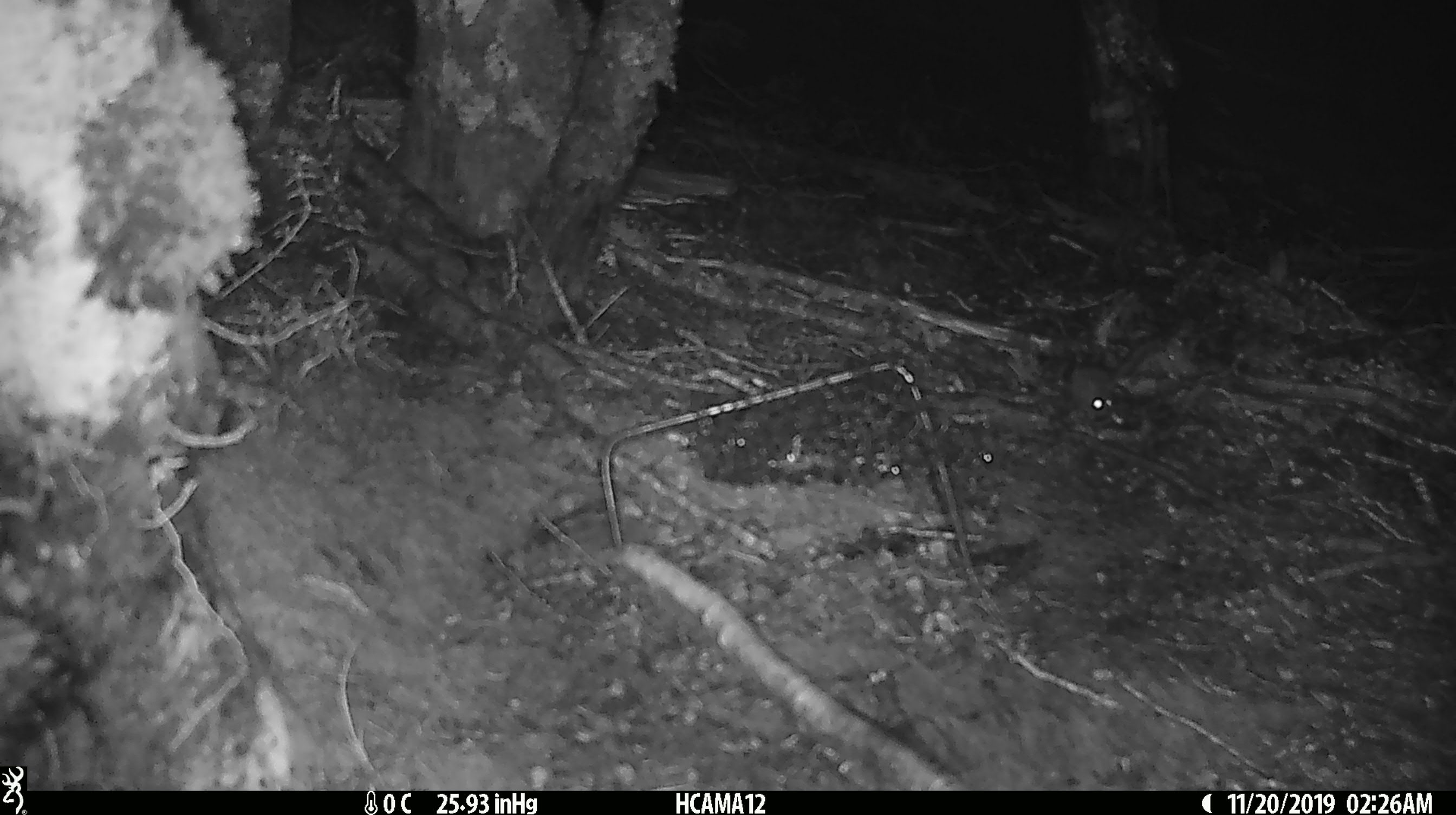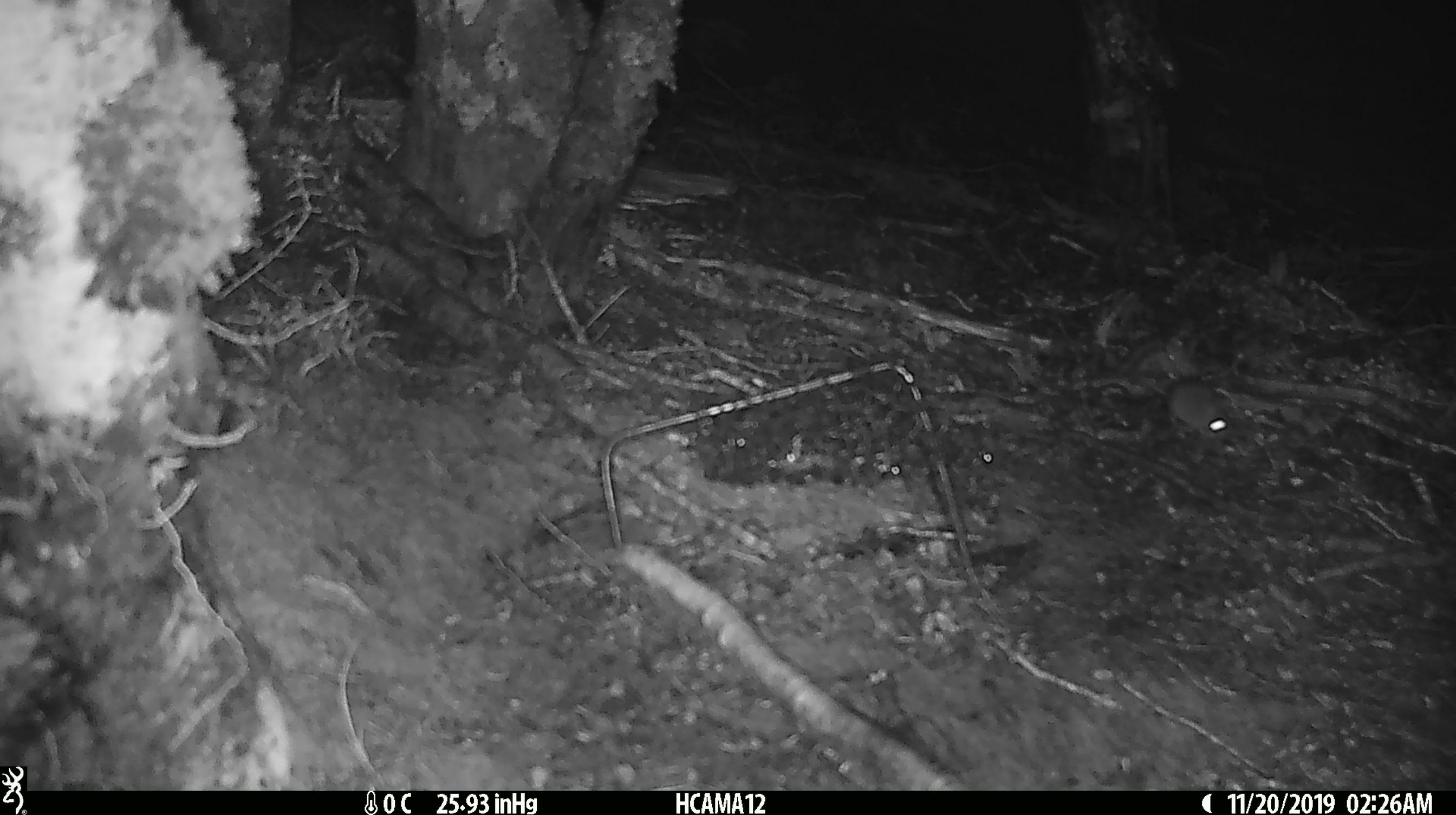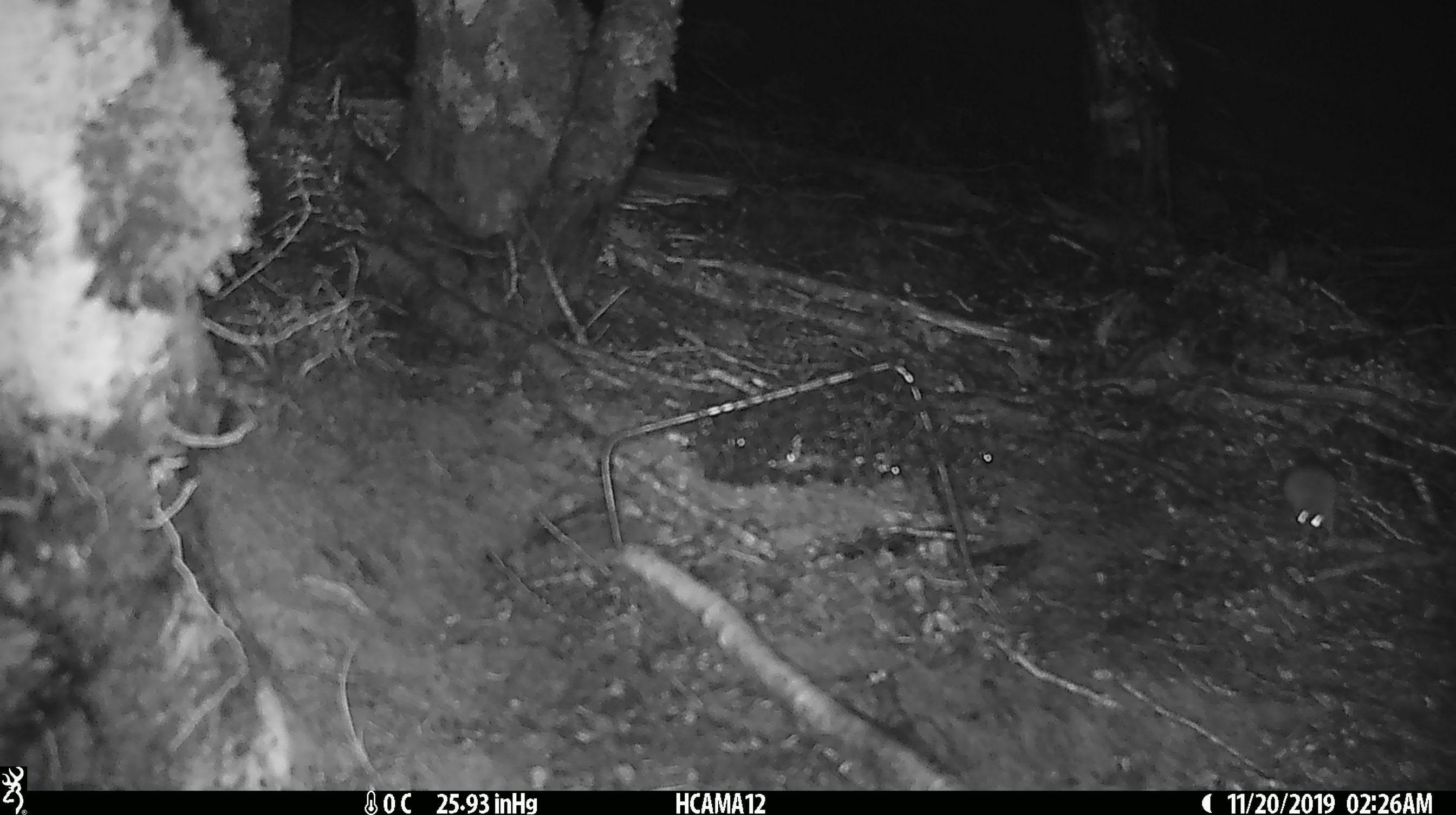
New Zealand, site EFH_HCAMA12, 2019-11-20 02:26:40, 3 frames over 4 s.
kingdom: Animalia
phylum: Chordata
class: Mammalia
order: Rodentia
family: Muridae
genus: Mus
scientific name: Mus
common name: mouse